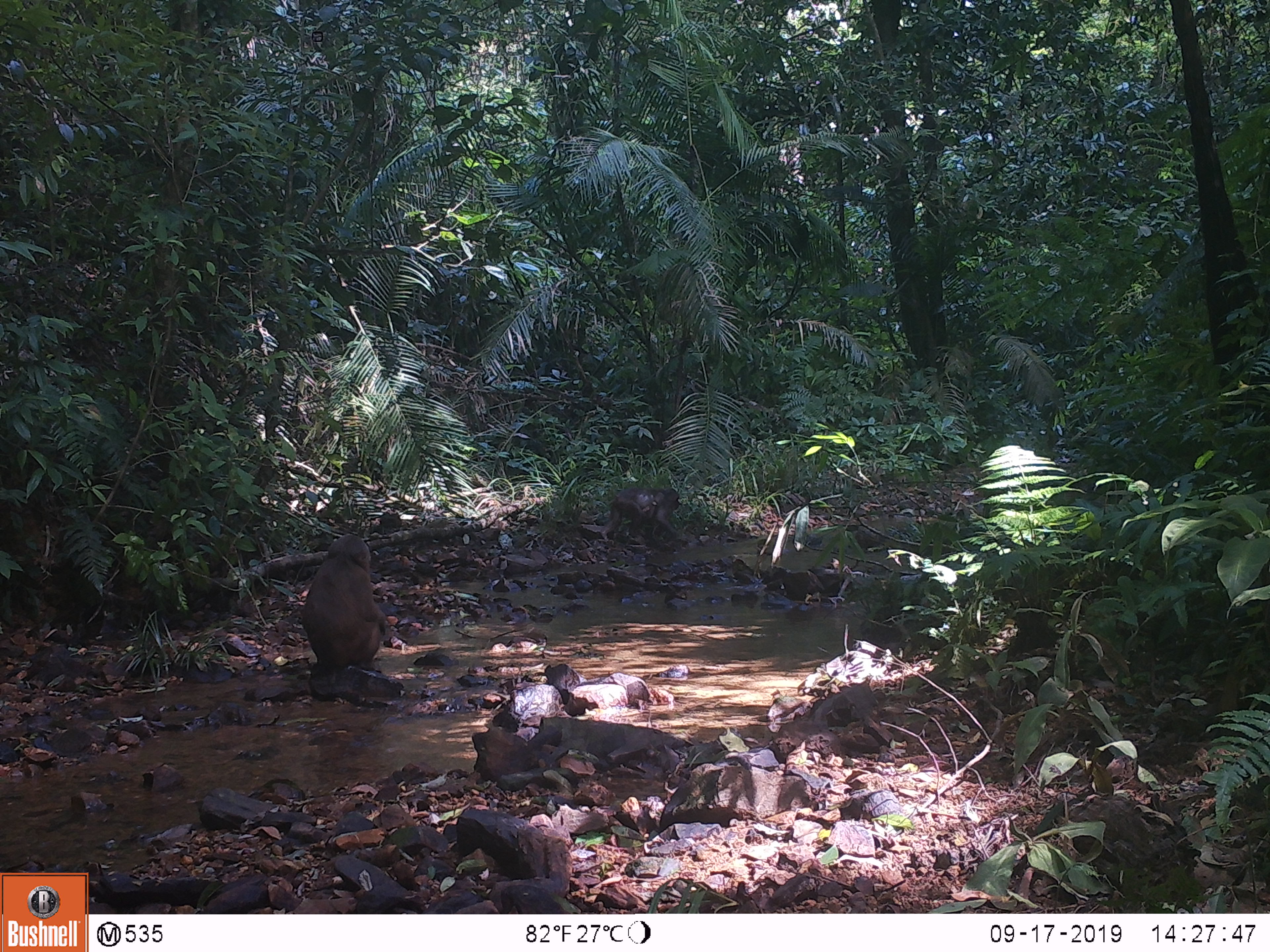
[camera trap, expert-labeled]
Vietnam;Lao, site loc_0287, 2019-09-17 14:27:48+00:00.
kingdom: Animalia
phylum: Chordata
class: Mammalia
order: Primates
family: Cercopithecidae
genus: Macaca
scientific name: Macaca arctoides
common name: stump-tailed macaque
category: stump tailed macaque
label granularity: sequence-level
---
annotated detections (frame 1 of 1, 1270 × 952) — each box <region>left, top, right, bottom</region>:
stump tailed macaque: <region>300, 534, 386, 670</region>; <region>600, 487, 679, 540</region>